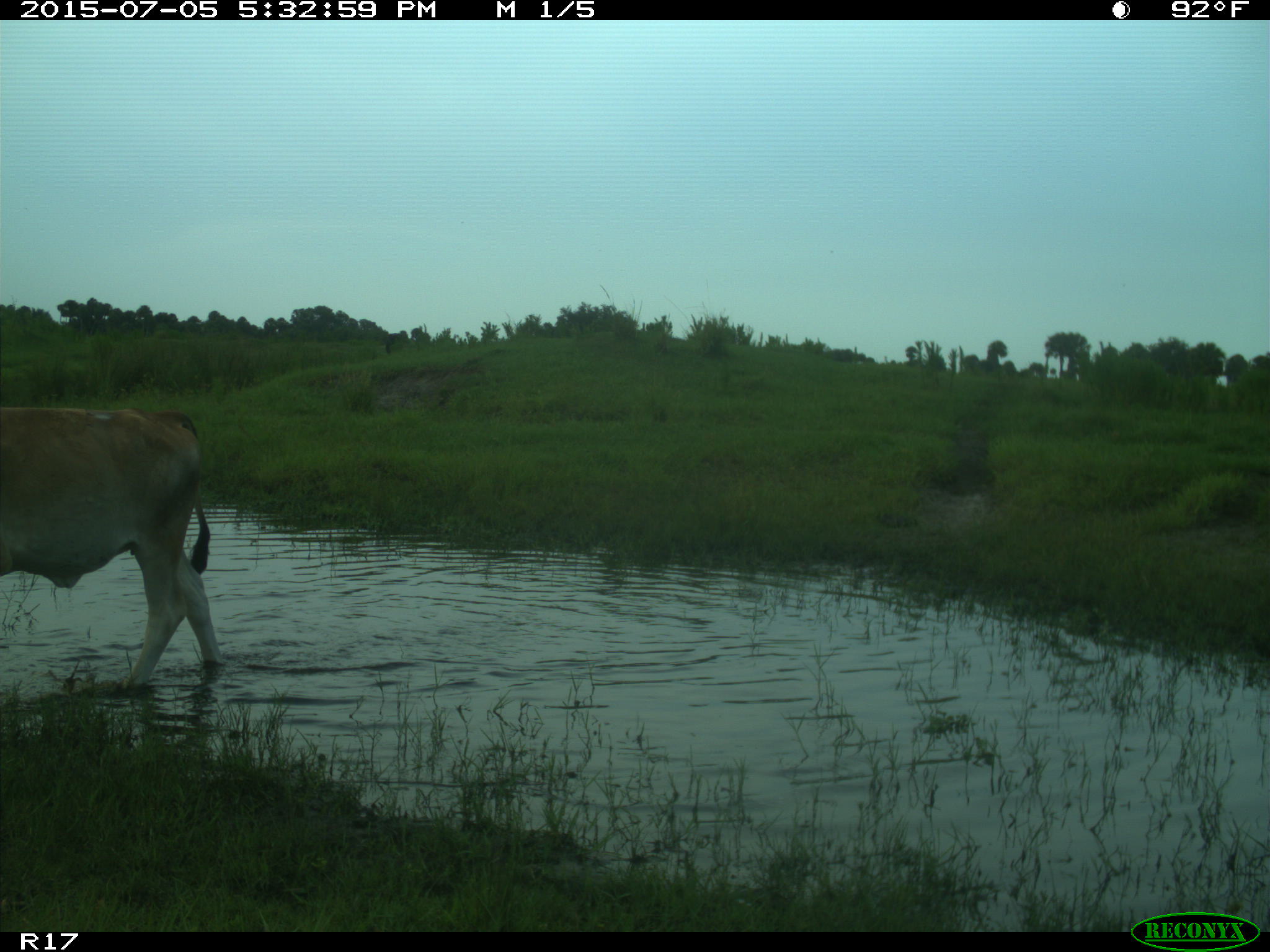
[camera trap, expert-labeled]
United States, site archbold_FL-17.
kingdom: Animalia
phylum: Chordata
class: Mammalia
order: Artiodactyla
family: Bovidae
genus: Bos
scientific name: Bos taurus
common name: domestic cow